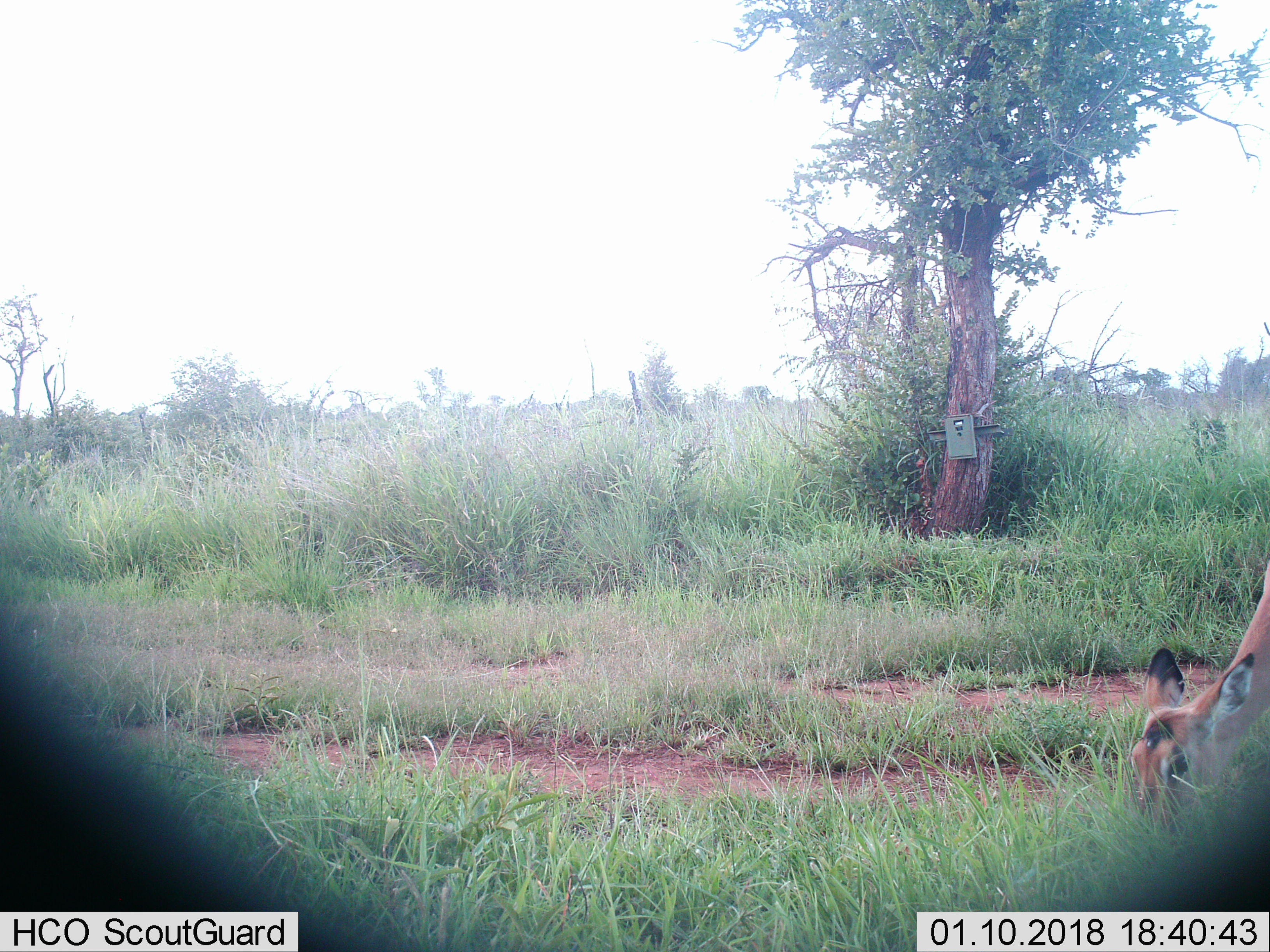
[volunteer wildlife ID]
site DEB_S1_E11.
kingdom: Animalia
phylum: Chordata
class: Mammalia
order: Artiodactyla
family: Bovidae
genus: Aepyceros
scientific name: Aepyceros melampus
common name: impala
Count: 1.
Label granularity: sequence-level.